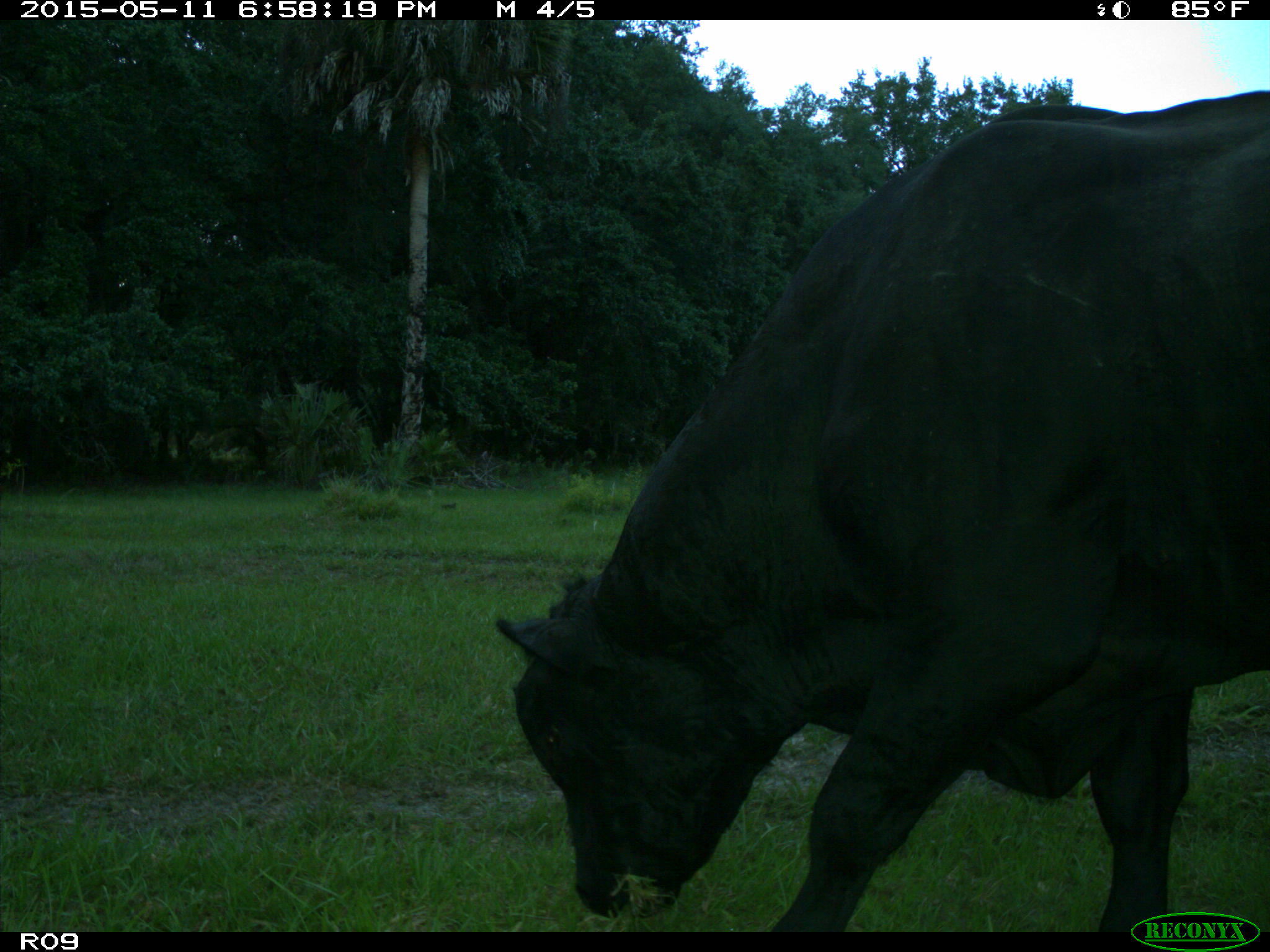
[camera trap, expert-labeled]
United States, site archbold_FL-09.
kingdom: Animalia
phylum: Chordata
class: Mammalia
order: Artiodactyla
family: Bovidae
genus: Bos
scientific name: Bos taurus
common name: domestic cow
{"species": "Bos taurus (domestic cow)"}